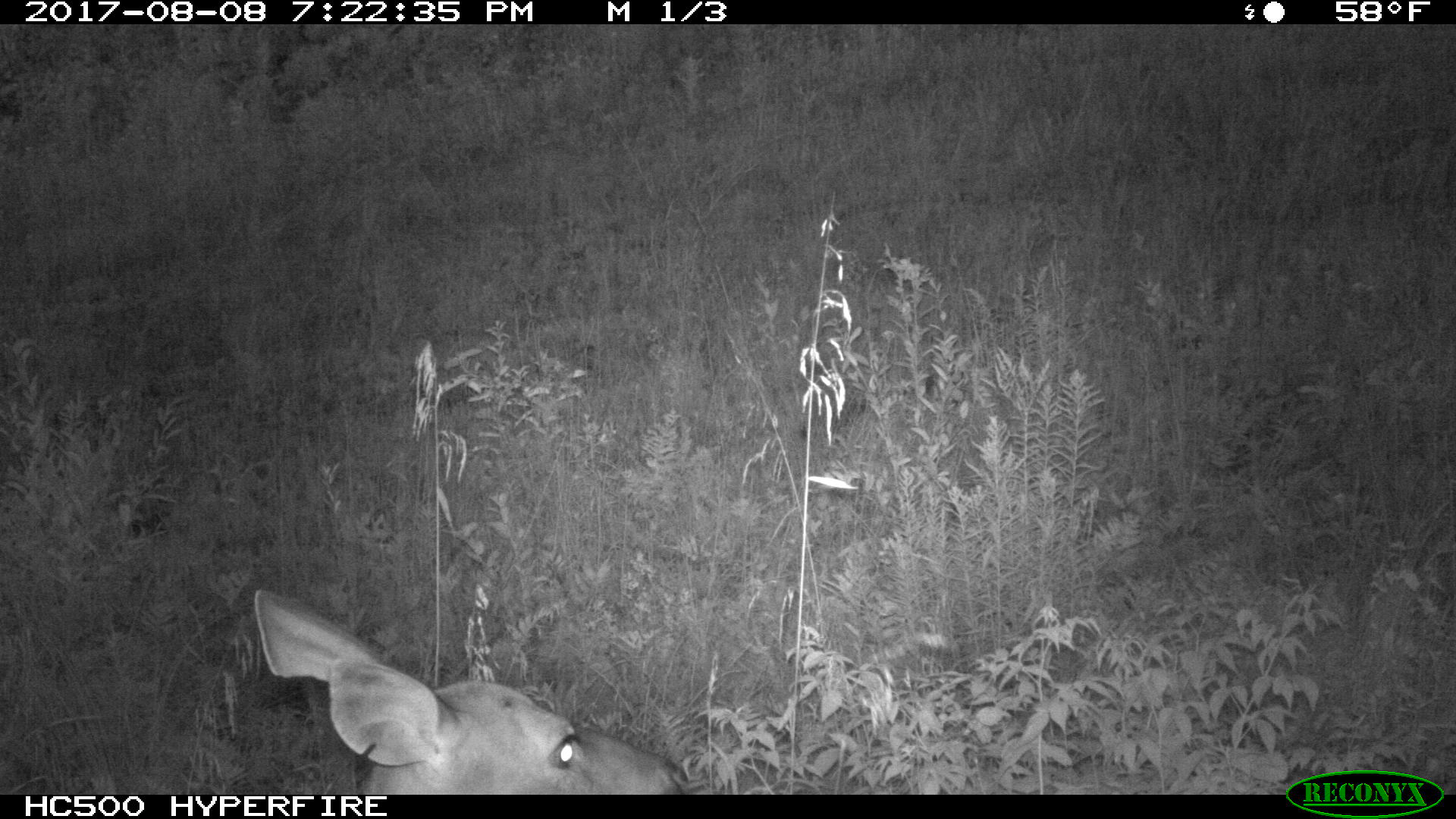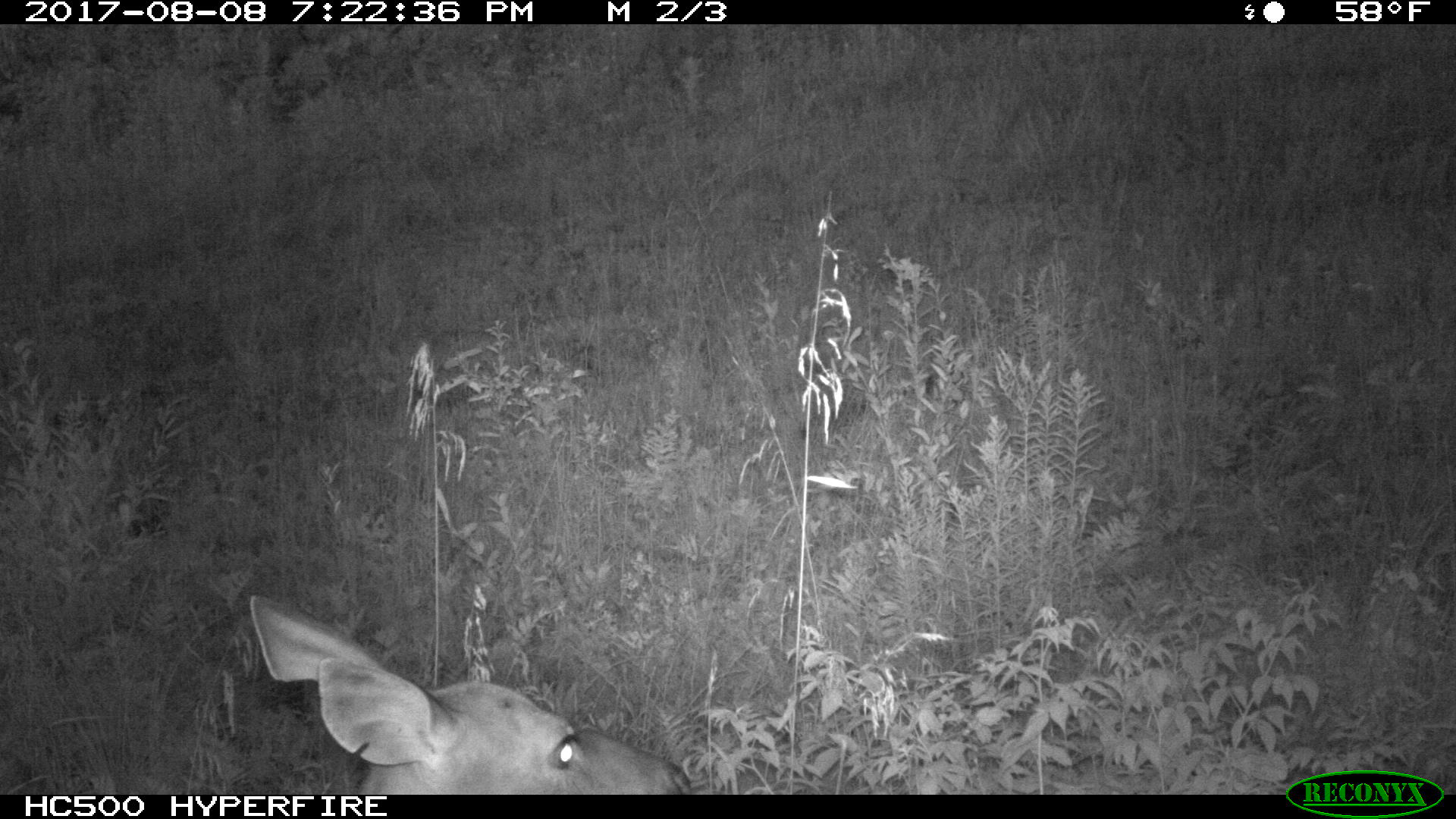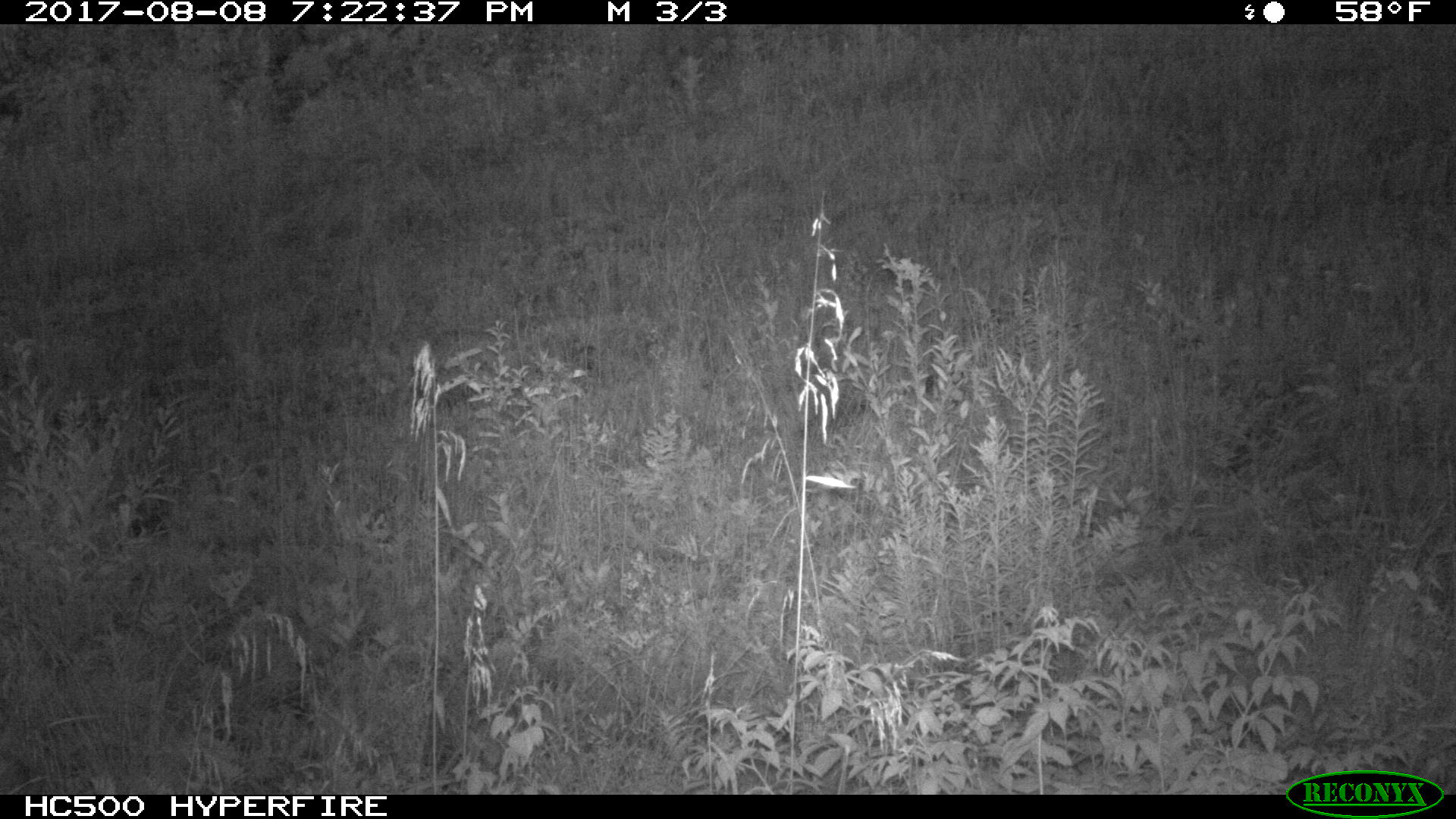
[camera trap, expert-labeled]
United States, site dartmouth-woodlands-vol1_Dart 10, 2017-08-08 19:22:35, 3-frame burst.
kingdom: Animalia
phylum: Chordata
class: Mammalia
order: Artiodactyla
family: Cervidae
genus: Odocoileus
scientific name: Odocoileus virginianus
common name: white-tailed deer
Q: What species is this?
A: White-tailed deer (Odocoileus virginianus).